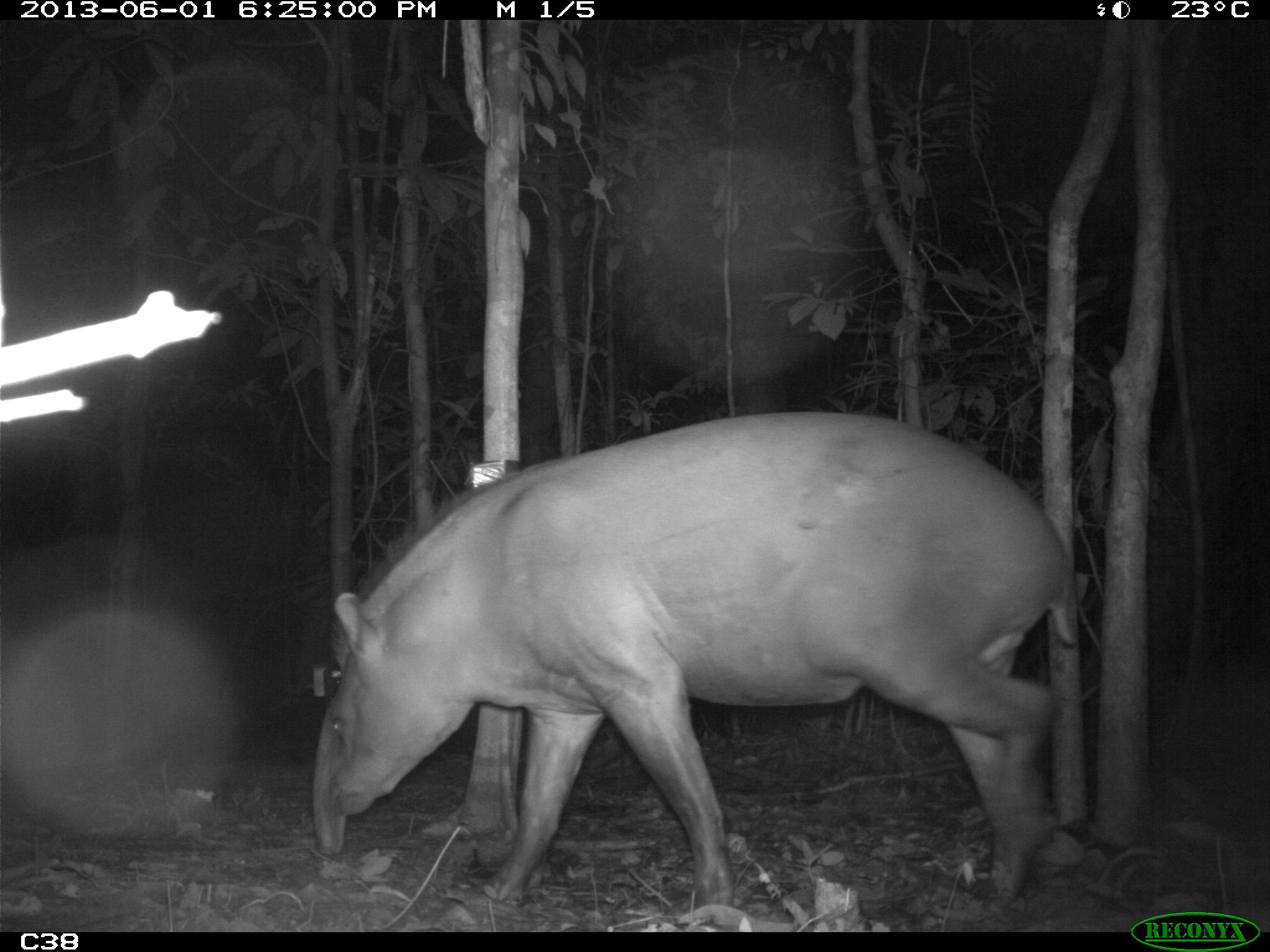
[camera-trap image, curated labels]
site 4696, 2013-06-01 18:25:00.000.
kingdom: Animalia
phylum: Chordata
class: Mammalia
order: Perissodactyla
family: Tapiridae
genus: Tapirus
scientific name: Tapirus terrestris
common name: south american tapir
Tapirus terrestris (south american tapir), count 1, age adult, sex male.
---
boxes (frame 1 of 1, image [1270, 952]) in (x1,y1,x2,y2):
tapirus terrestris: (311,408,1083,914)